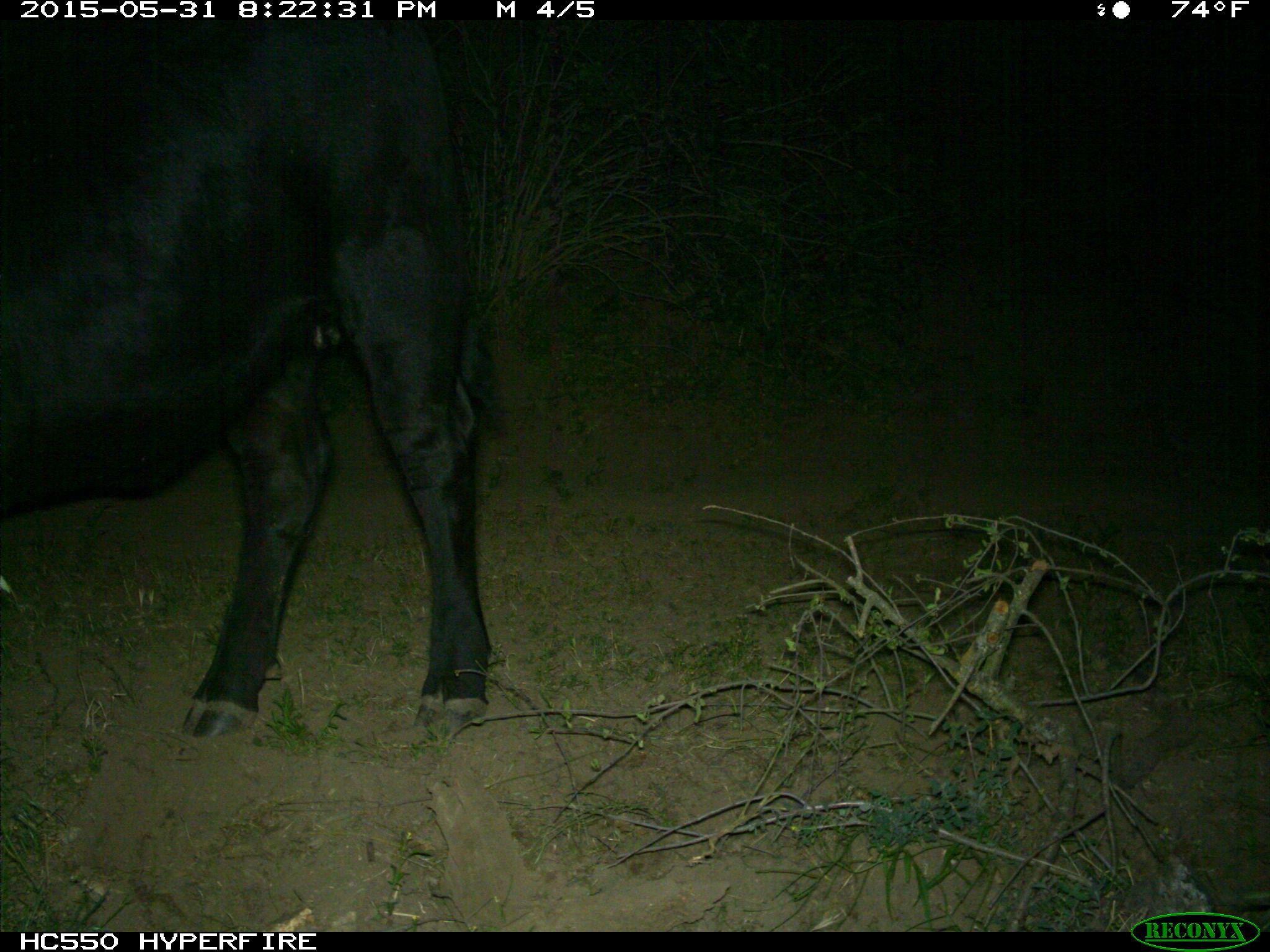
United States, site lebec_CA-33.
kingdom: Animalia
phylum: Chordata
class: Mammalia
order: Artiodactyla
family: Bovidae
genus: Bos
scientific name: Bos taurus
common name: domestic cow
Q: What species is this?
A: Bos taurus (domestic cow).